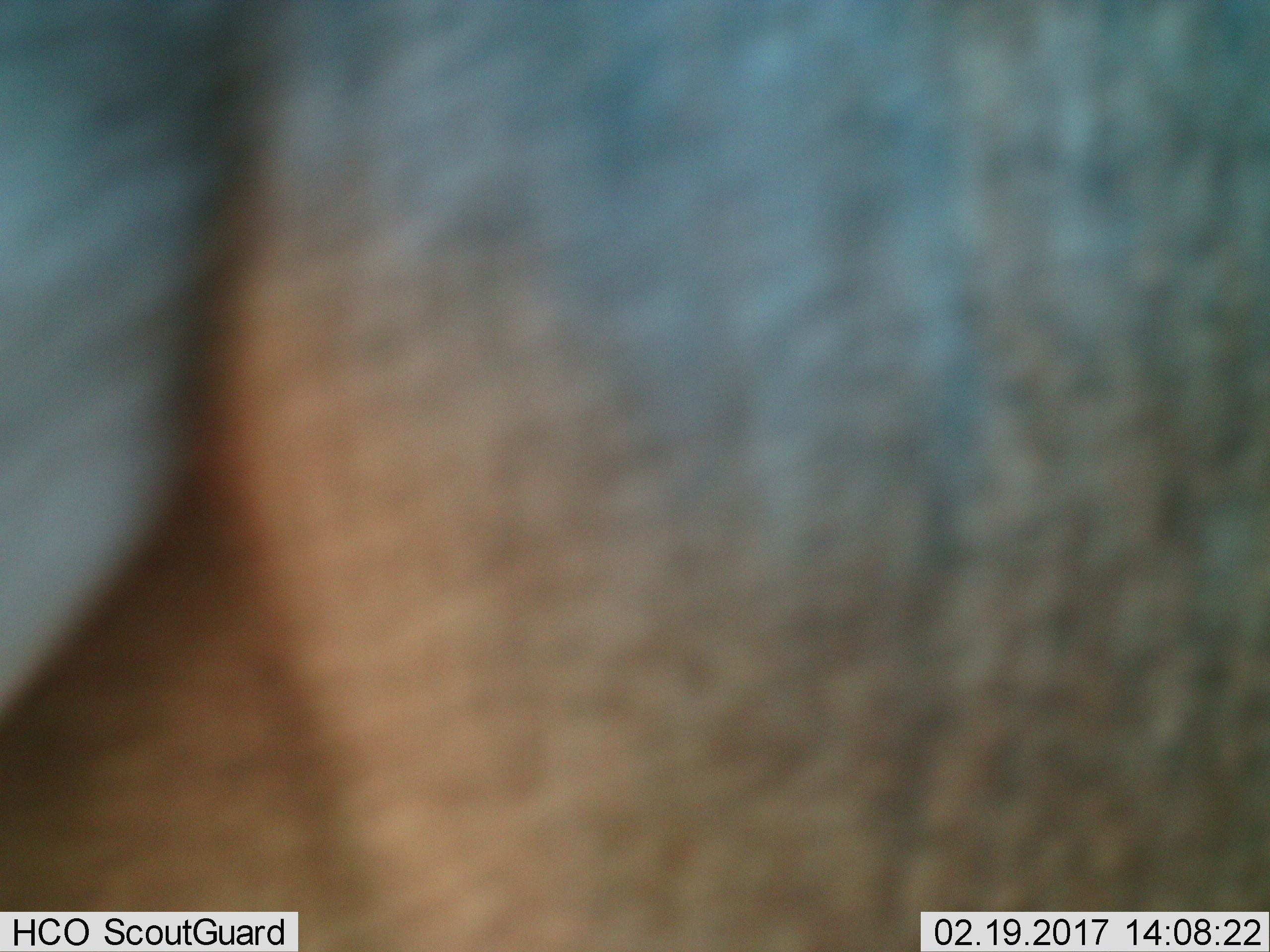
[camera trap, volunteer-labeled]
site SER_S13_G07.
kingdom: Animalia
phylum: Chordata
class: Mammalia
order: Artiodactyla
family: Bovidae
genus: Connochaetes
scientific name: Connochaetes taurinus taurinus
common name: blue wildebeest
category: wildebeestblue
Wildebeestblue (blue wildebeest) (Connochaetes taurinus taurinus), count 1. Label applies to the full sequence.